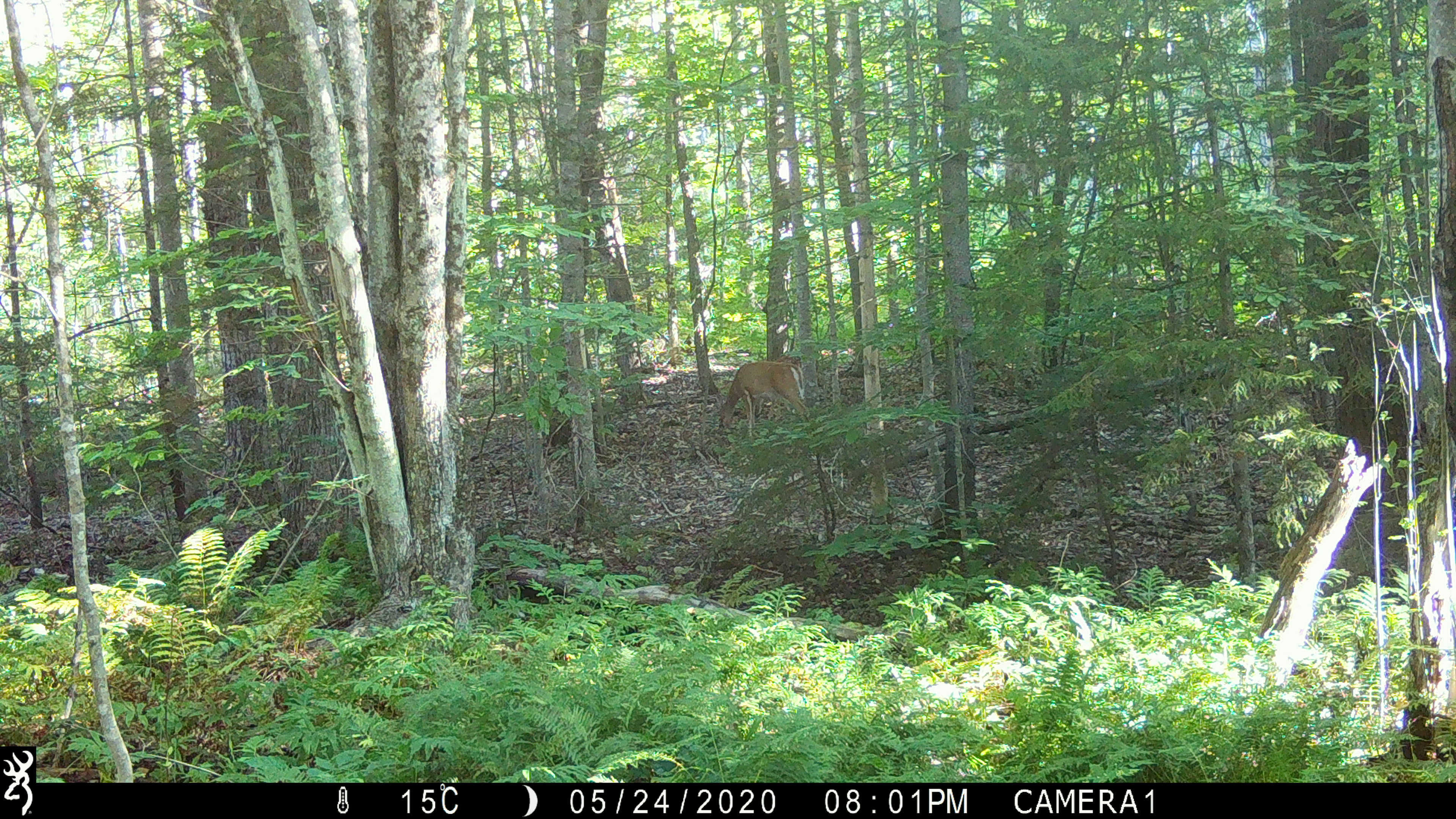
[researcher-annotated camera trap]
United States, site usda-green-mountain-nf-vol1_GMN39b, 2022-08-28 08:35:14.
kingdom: Animalia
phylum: Chordata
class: Mammalia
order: Artiodactyla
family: Cervidae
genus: Odocoileus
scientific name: Odocoileus virginianus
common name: white-tailed deer